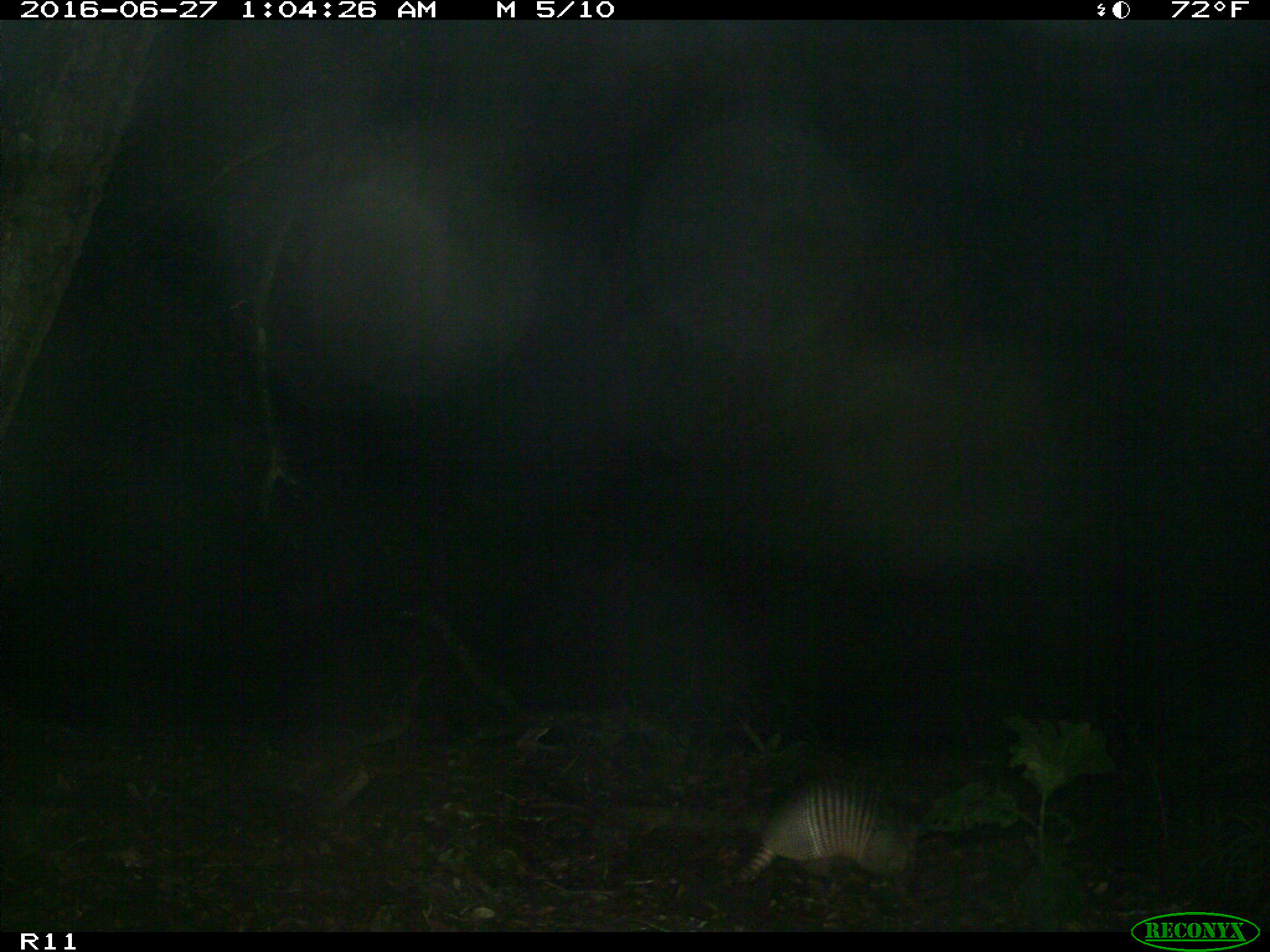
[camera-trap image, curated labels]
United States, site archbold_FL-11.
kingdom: Animalia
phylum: Chordata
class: Mammalia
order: Cingulata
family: Dasypodidae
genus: Dasypus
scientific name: Dasypus novemcinctus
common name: nine-banded armadillo